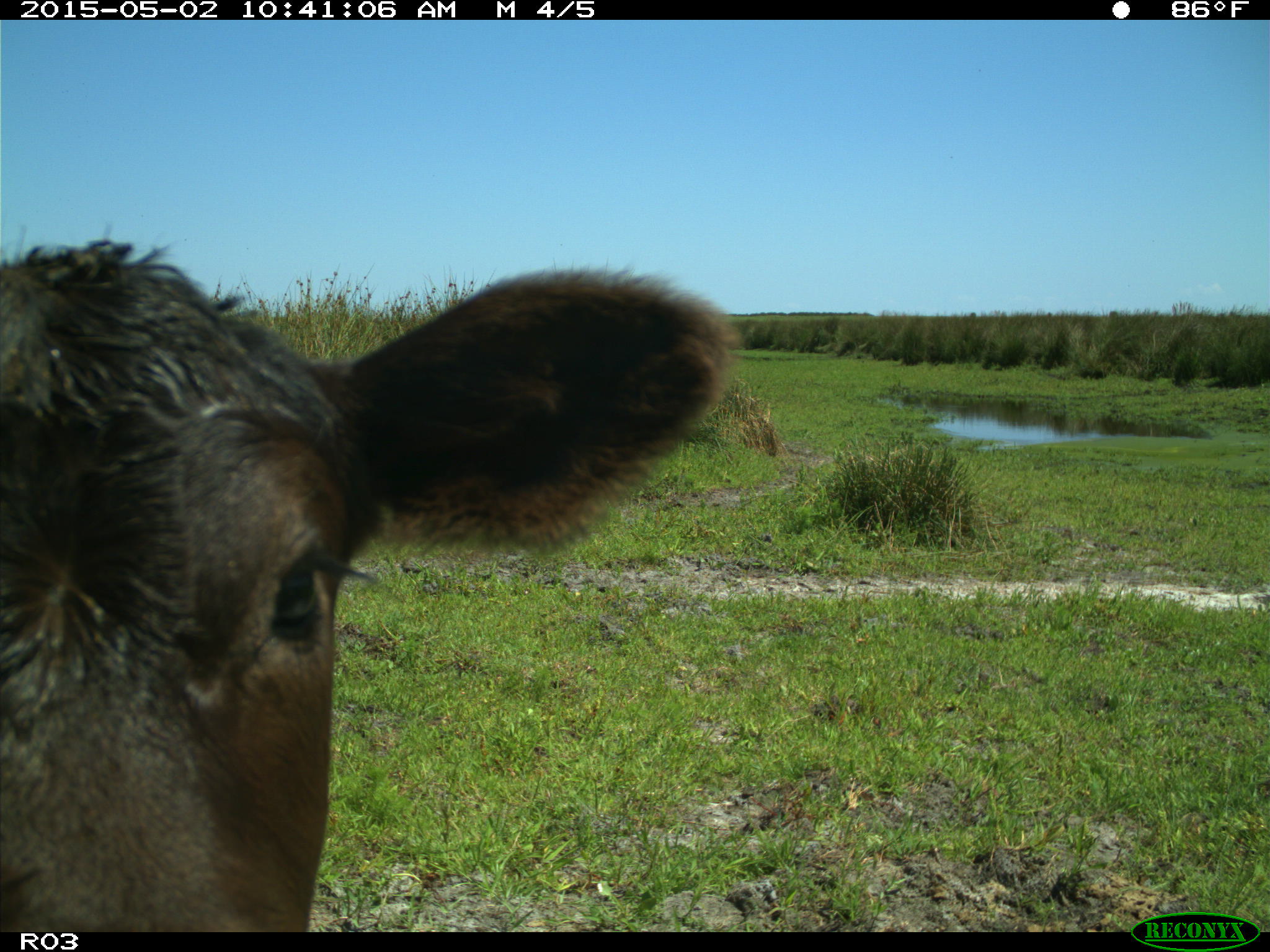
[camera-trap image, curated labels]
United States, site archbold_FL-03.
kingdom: Animalia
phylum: Chordata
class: Mammalia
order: Artiodactyla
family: Bovidae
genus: Bos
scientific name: Bos taurus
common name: domestic cow